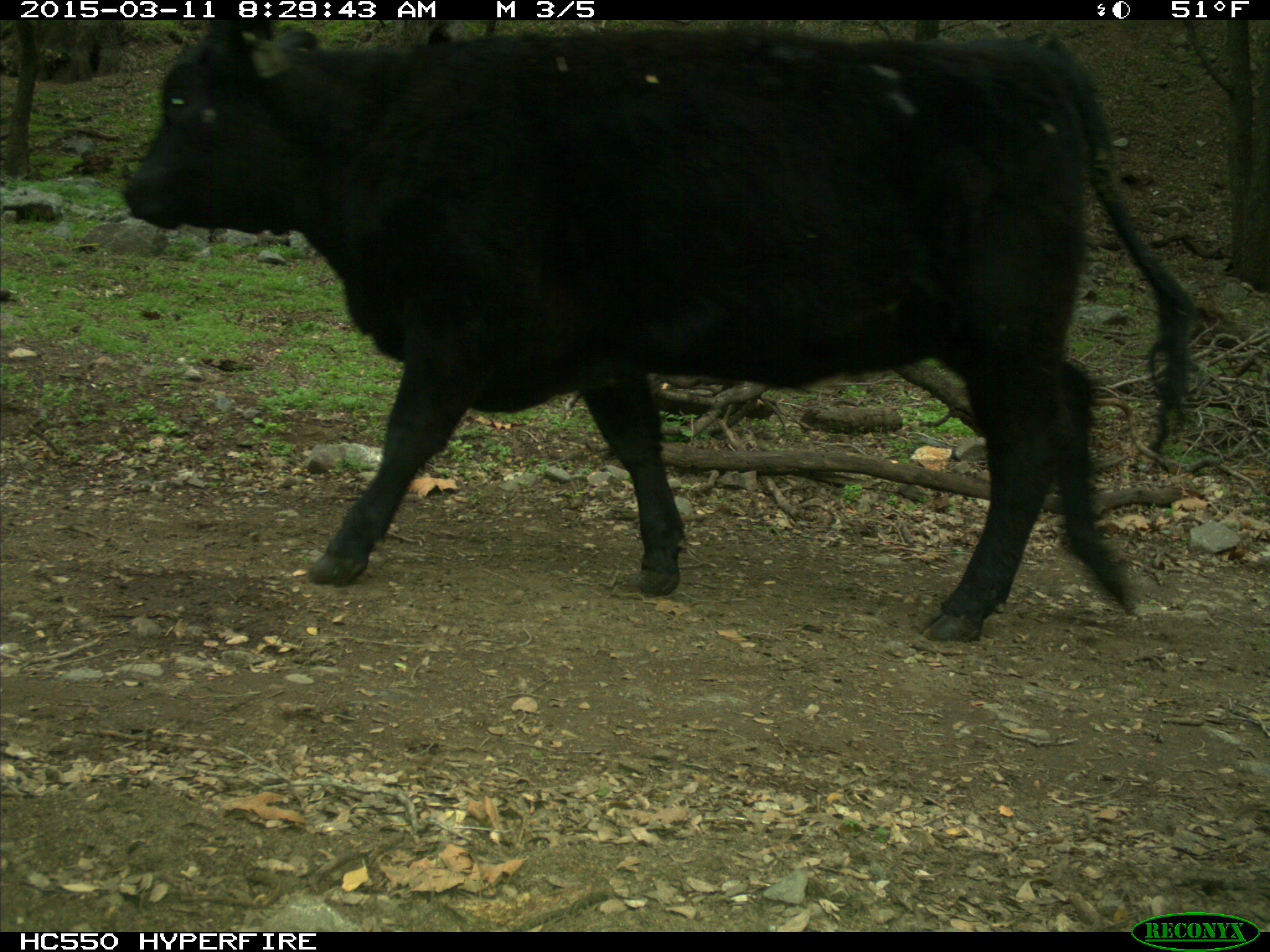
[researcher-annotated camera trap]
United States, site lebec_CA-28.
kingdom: Animalia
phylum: Chordata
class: Mammalia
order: Artiodactyla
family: Bovidae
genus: Bos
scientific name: Bos taurus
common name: domestic cow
Bos taurus (domestic cow).